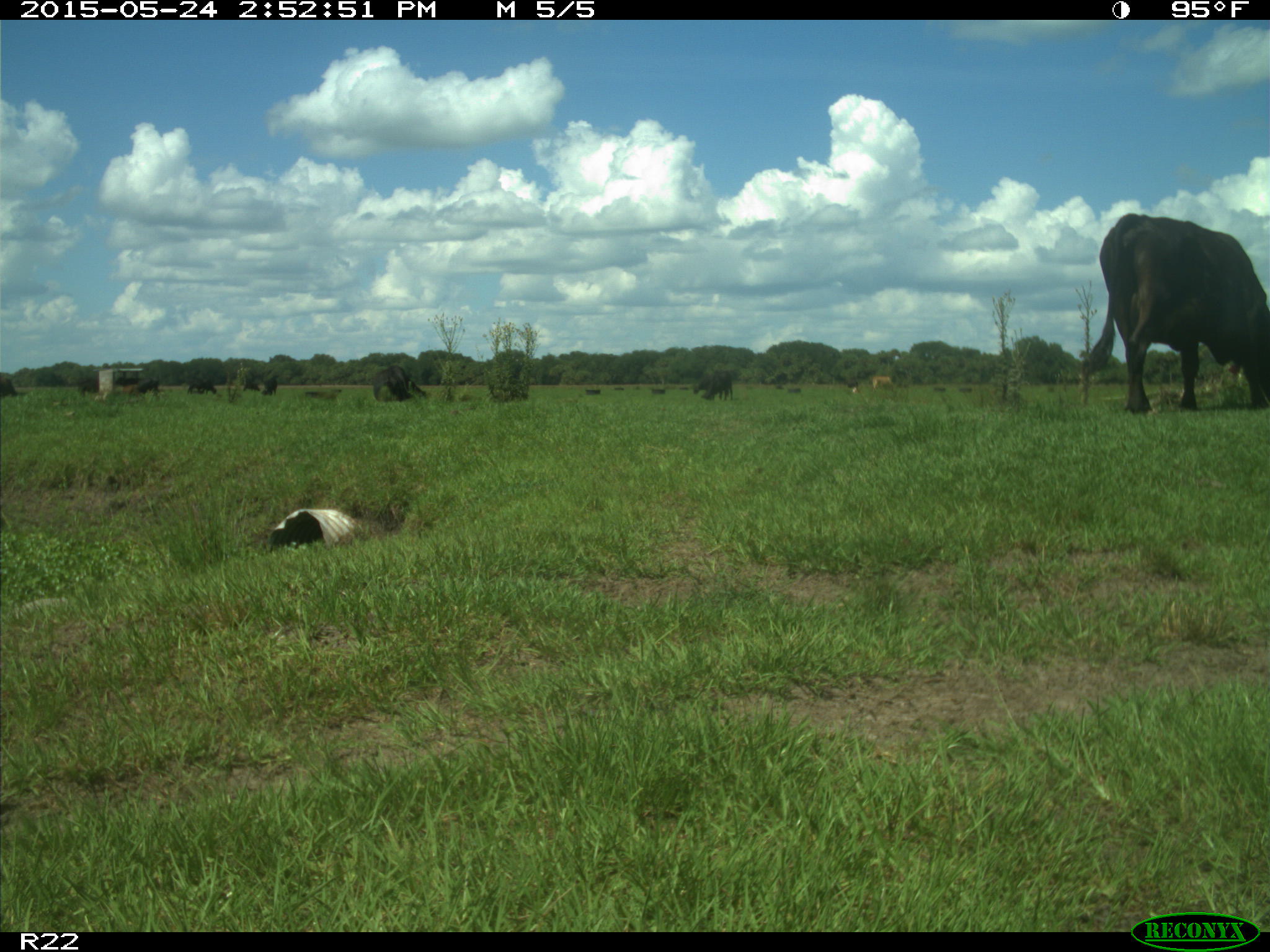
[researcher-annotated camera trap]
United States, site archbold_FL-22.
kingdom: Animalia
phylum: Chordata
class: Mammalia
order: Artiodactyla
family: Bovidae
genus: Bos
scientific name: Bos taurus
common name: domestic cow